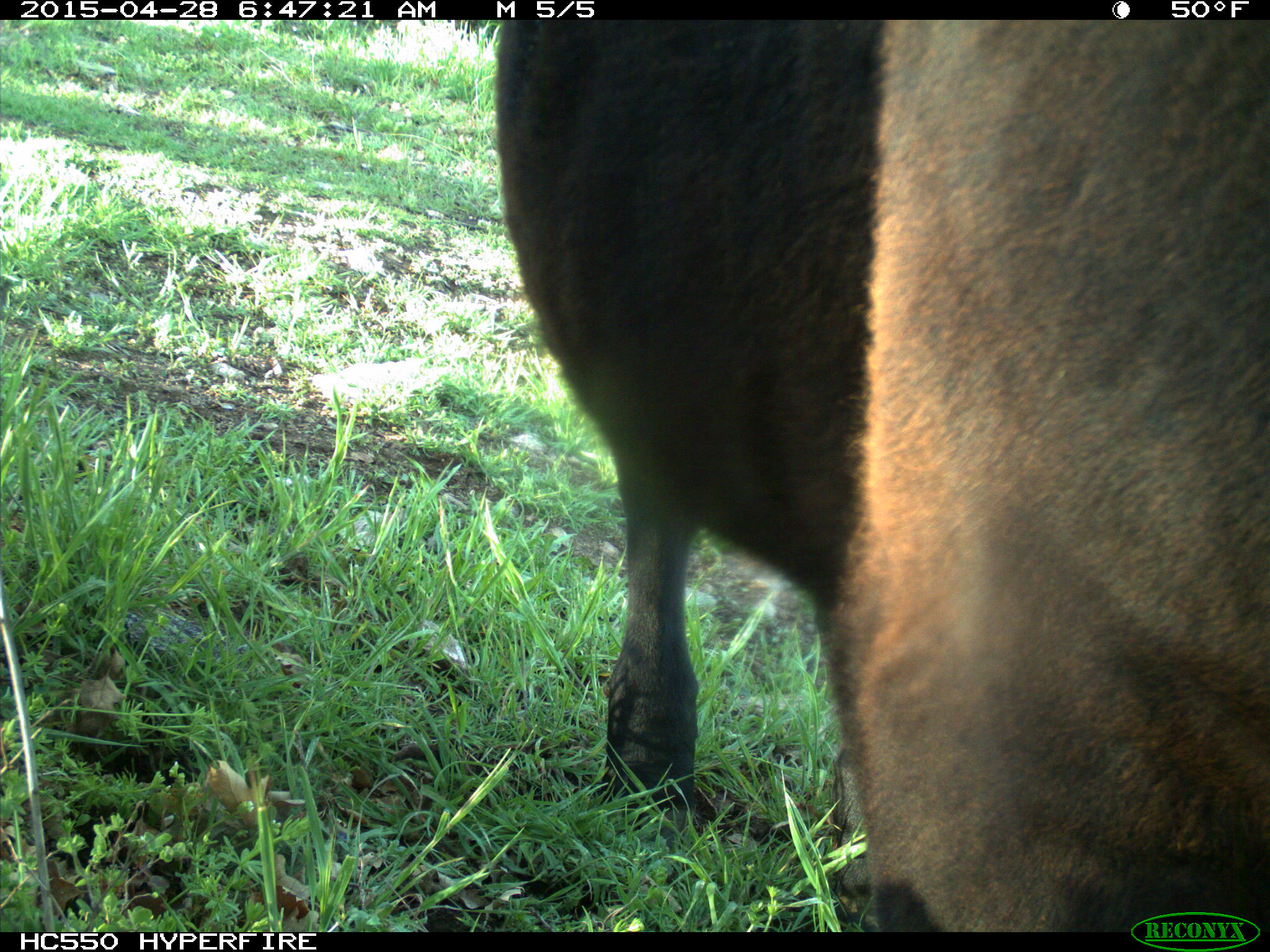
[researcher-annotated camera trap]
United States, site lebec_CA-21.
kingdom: Animalia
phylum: Chordata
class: Mammalia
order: Artiodactyla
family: Bovidae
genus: Bos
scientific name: Bos taurus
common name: domestic cow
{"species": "Bos taurus (domestic cow)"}